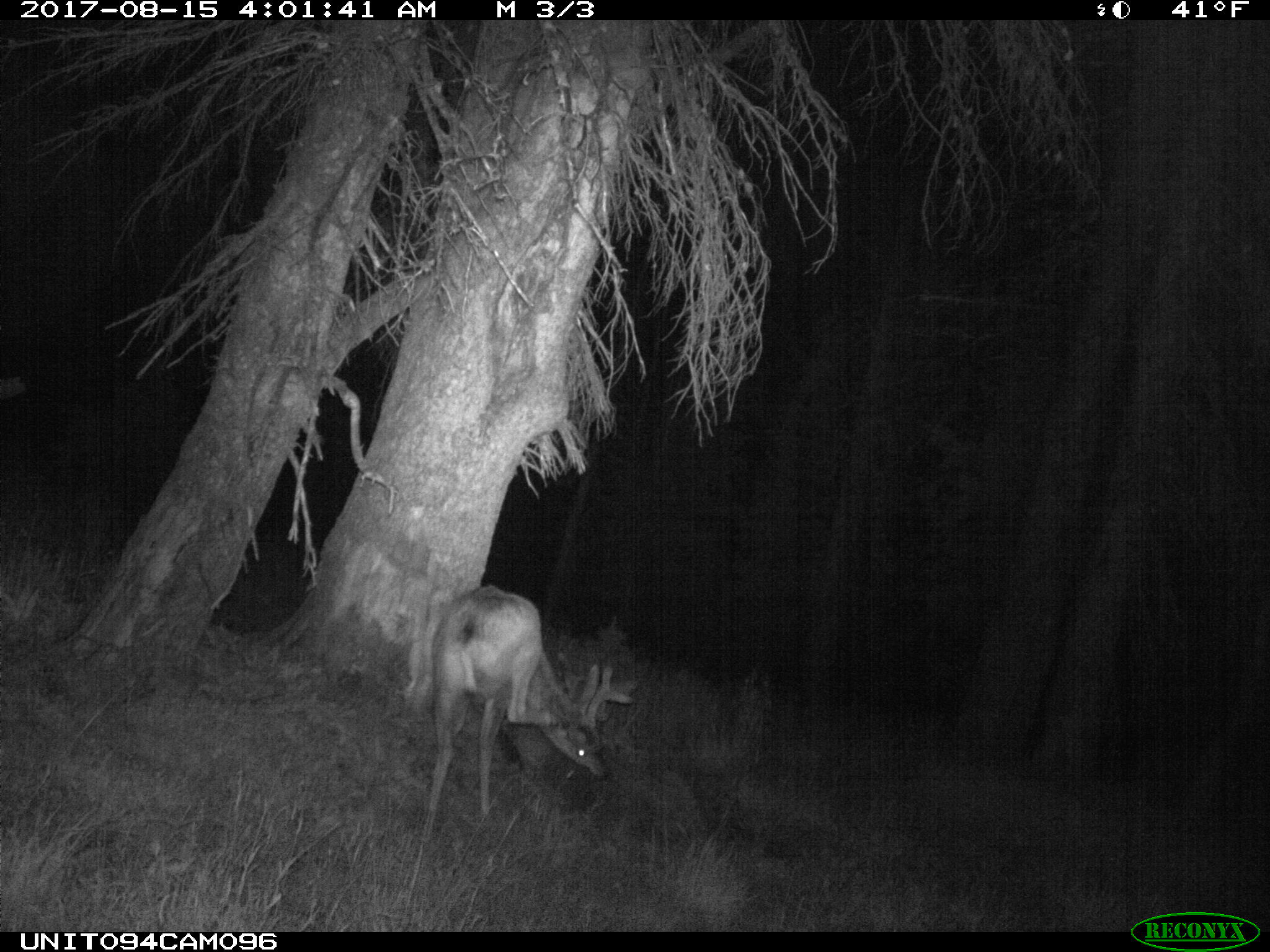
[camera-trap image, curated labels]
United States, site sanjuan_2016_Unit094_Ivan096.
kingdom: Animalia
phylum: Chordata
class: Mammalia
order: Artiodactyla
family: Cervidae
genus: Odocoileus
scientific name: Odocoileus hemionus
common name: mule deer